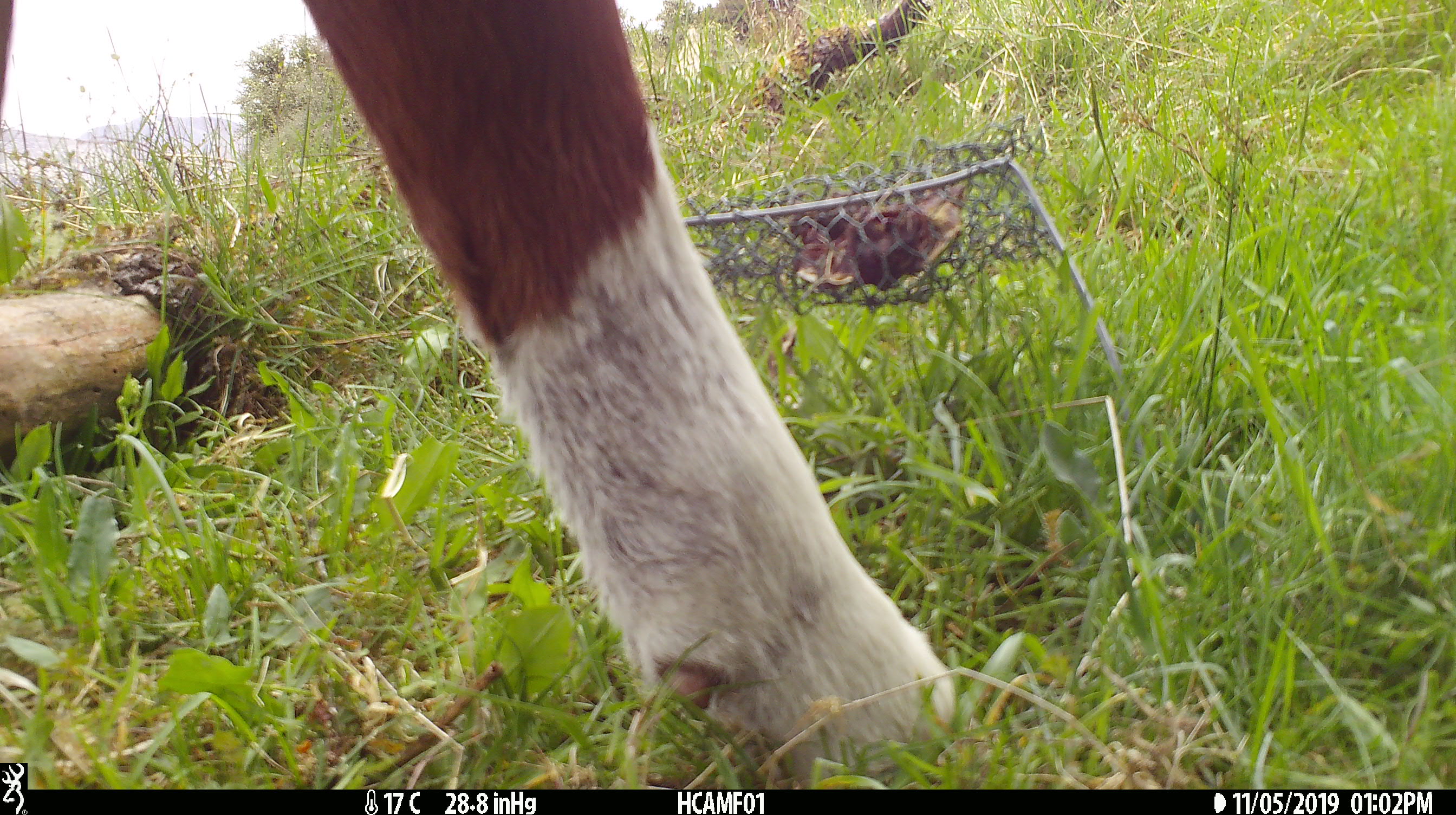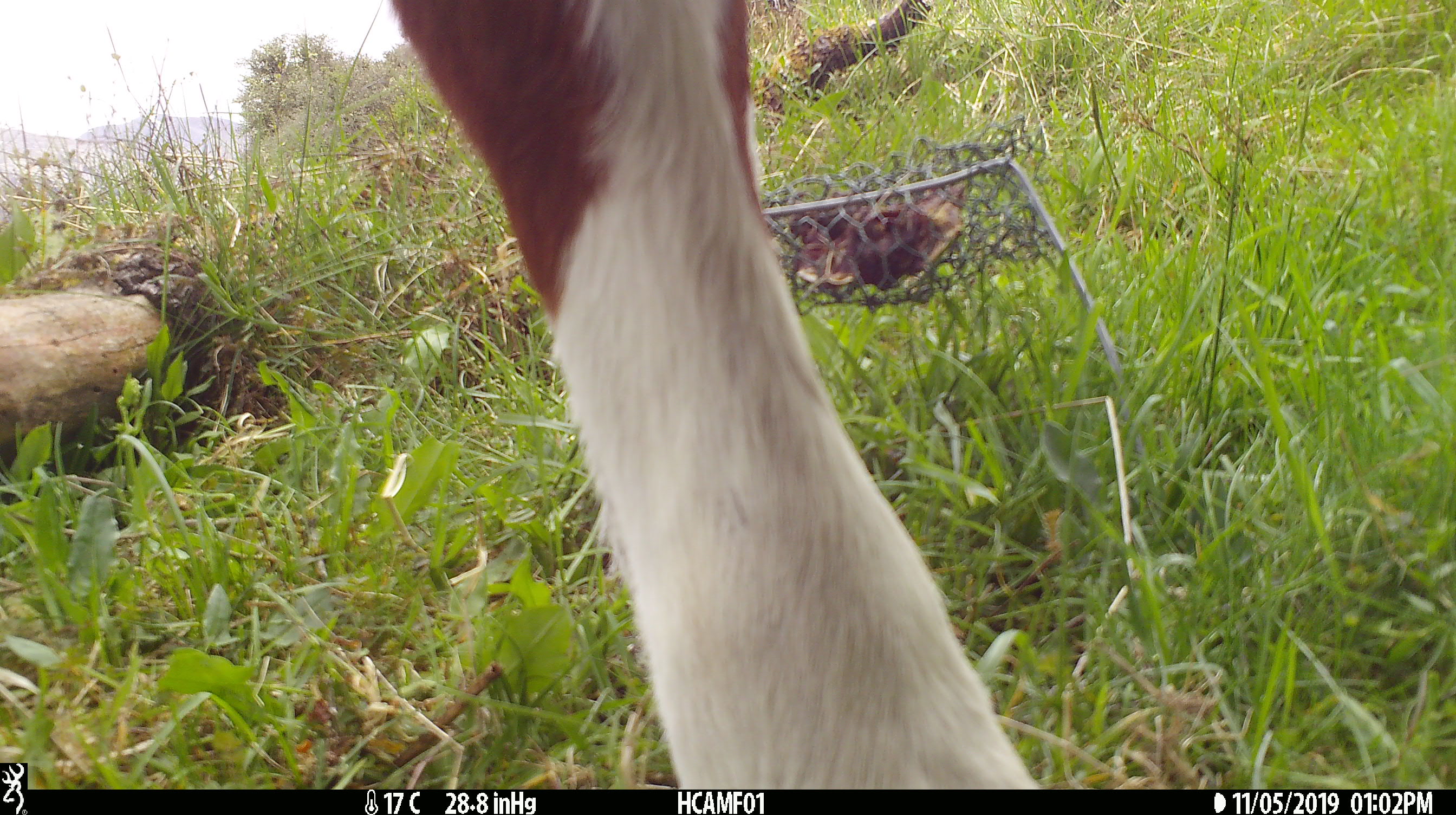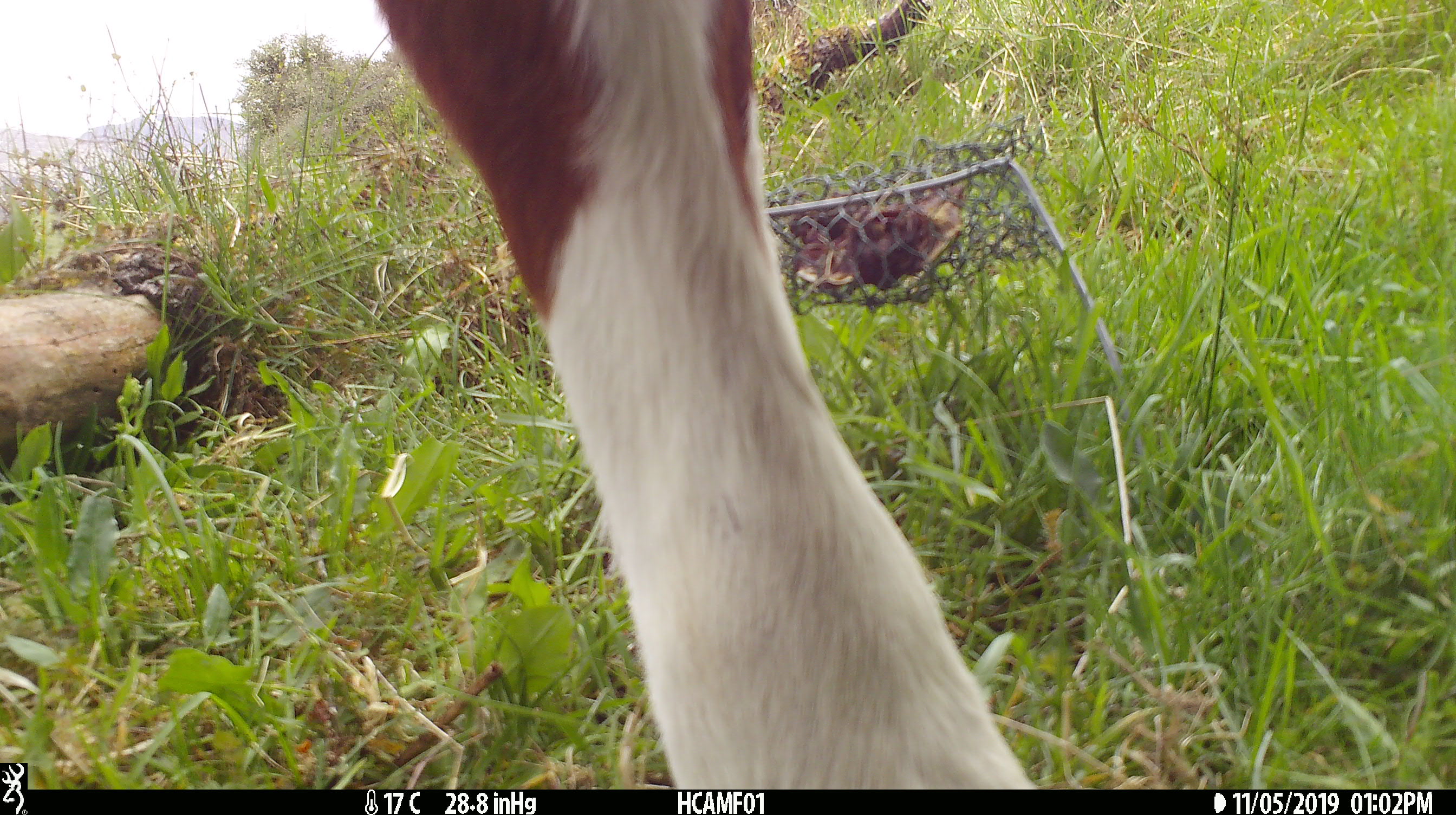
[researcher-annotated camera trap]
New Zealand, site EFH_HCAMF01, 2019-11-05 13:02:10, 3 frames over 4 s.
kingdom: Animalia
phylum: Chordata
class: Mammalia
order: Artiodactyla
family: Bovidae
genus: Bos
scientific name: Bos taurus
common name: domestic cow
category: cow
Cow (domestic cow) (Bos taurus).